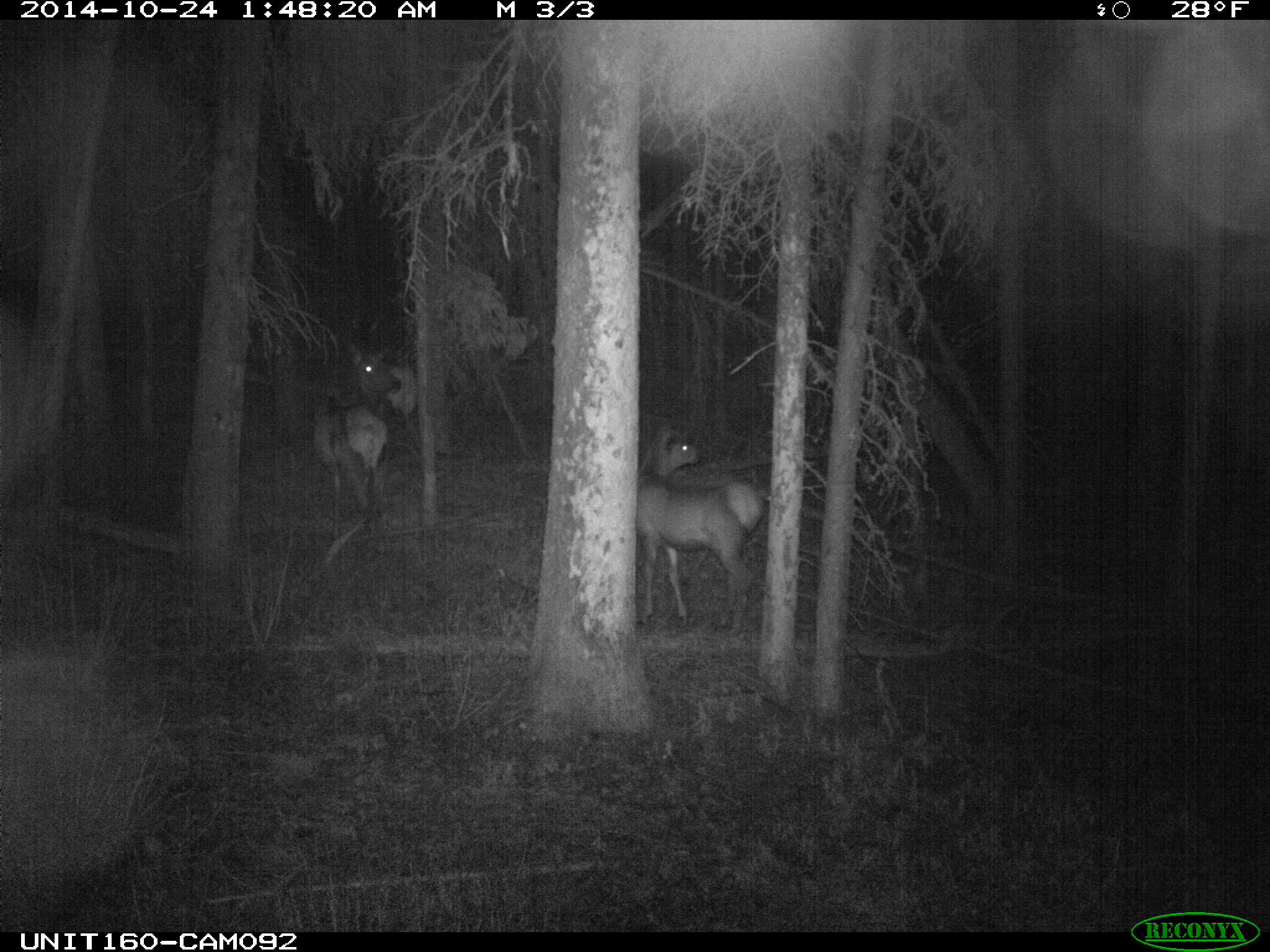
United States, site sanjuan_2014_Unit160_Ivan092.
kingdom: Animalia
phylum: Chordata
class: Mammalia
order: Artiodactyla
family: Cervidae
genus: Cervus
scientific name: Cervus elaphus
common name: red deer